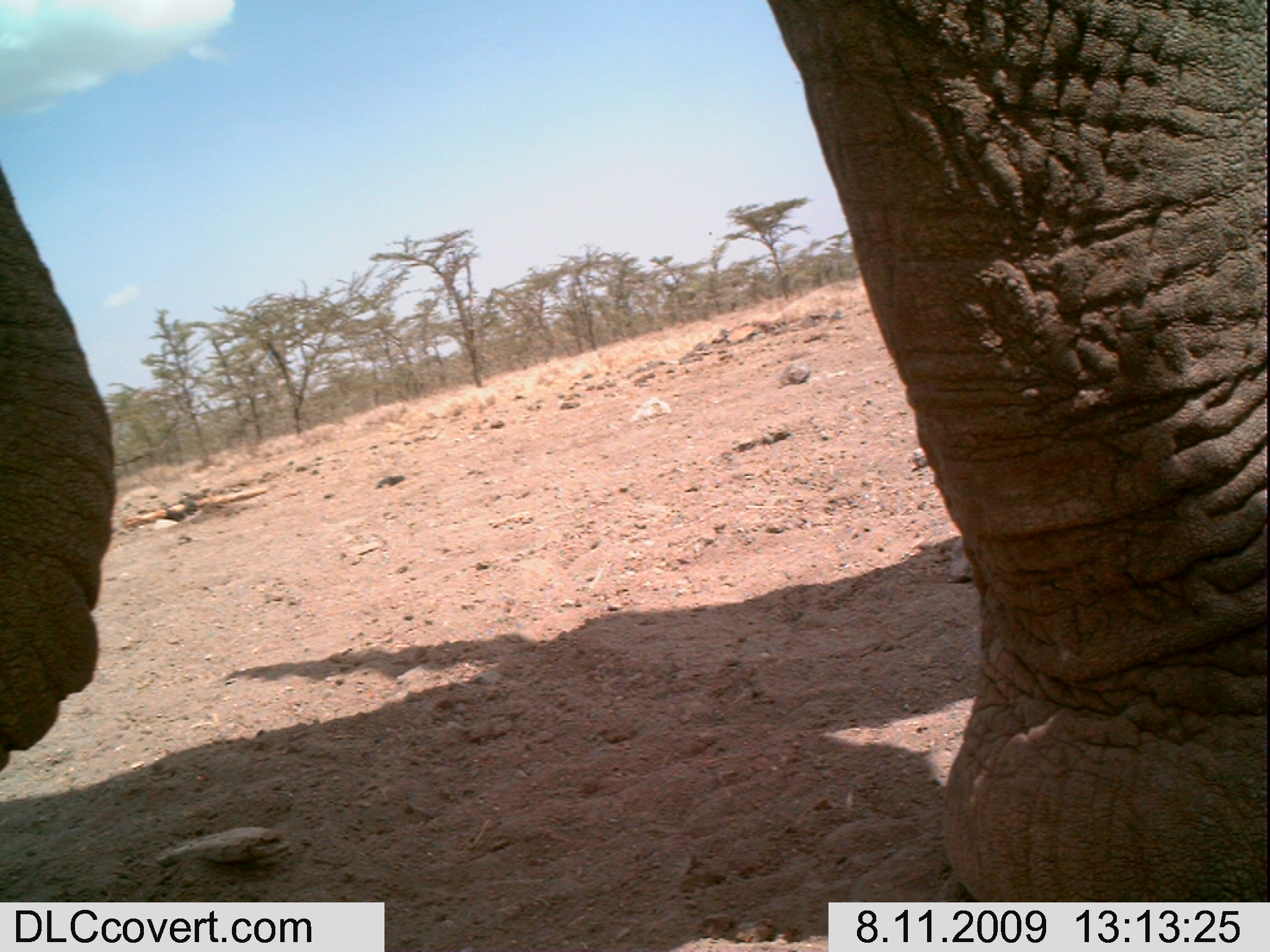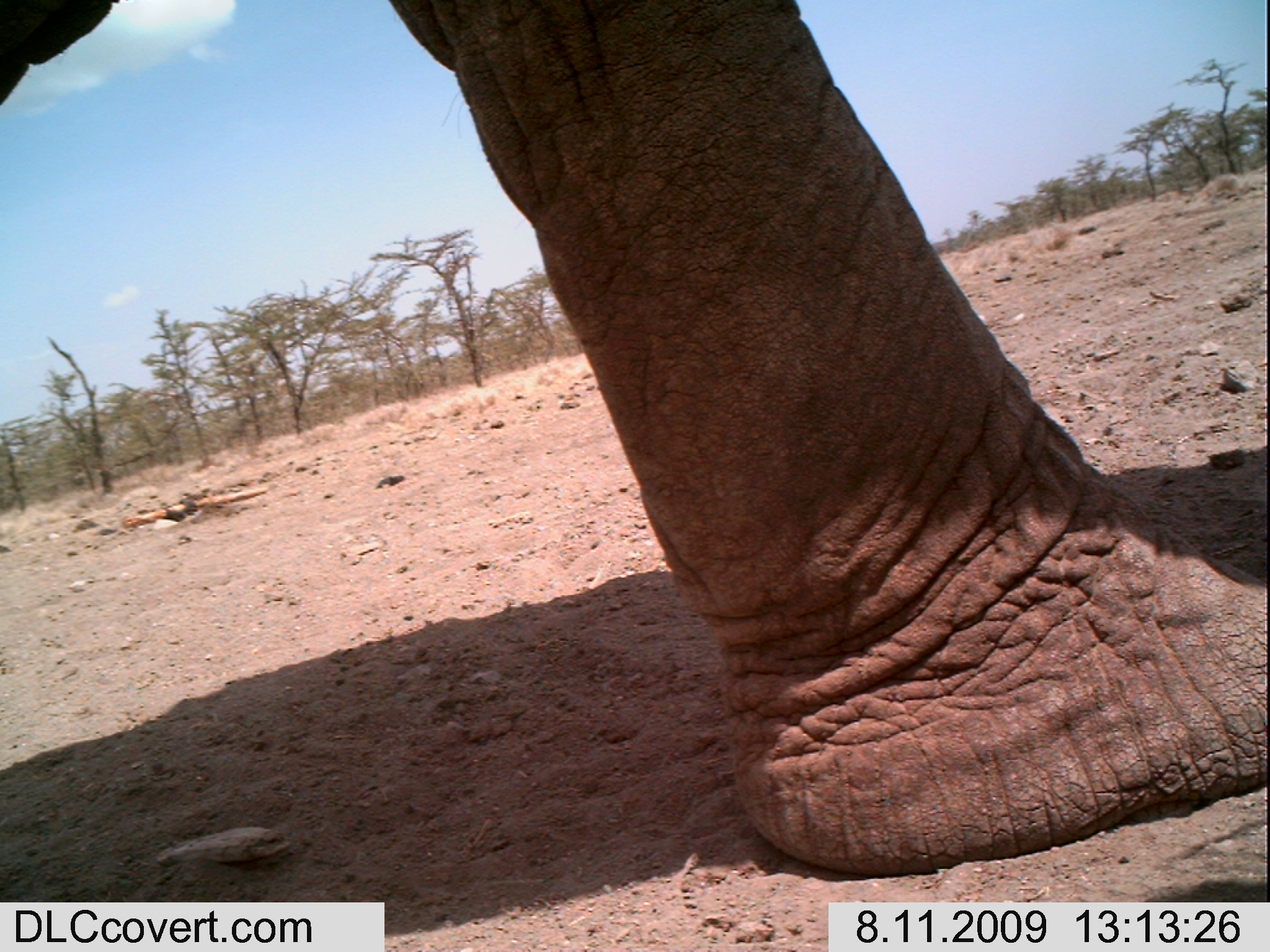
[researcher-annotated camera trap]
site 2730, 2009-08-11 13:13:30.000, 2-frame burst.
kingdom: Animalia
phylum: Chordata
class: Mammalia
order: Proboscidea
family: Elephantidae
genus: Loxodonta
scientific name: Loxodonta africana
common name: african bush elephant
Loxodonta africana (african bush elephant), count 1.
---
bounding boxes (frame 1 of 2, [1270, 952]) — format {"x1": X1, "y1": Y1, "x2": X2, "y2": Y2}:
loxodonta africana: {"x1": 0, "y1": 0, "x2": 1270, "y2": 902}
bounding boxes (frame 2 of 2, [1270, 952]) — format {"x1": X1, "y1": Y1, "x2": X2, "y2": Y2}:
loxodonta africana: {"x1": 0, "y1": 0, "x2": 1266, "y2": 873}